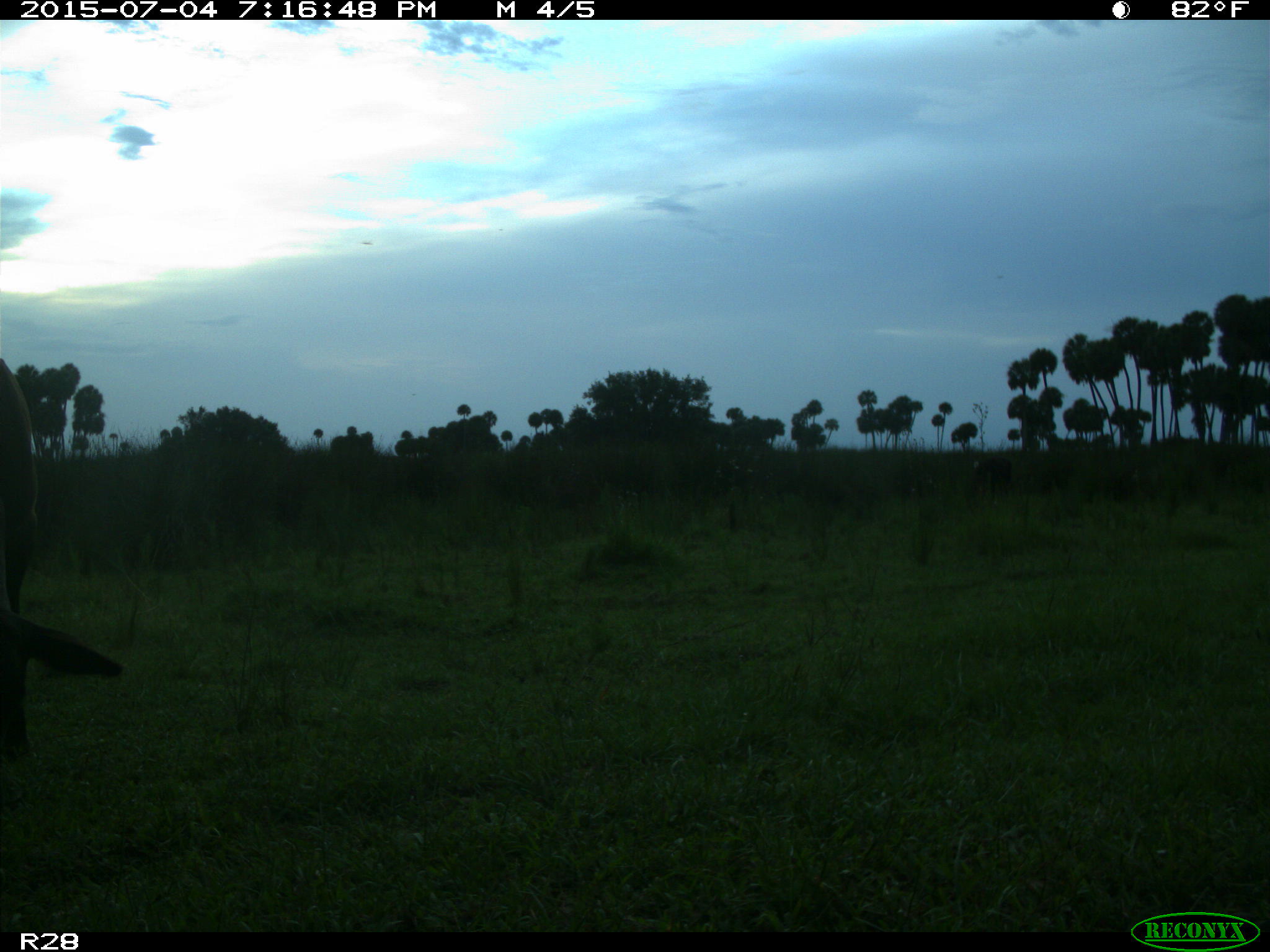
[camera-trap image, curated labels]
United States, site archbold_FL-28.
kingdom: Animalia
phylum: Chordata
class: Mammalia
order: Artiodactyla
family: Bovidae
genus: Bos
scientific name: Bos taurus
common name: domestic cow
Bos taurus (domestic cow).